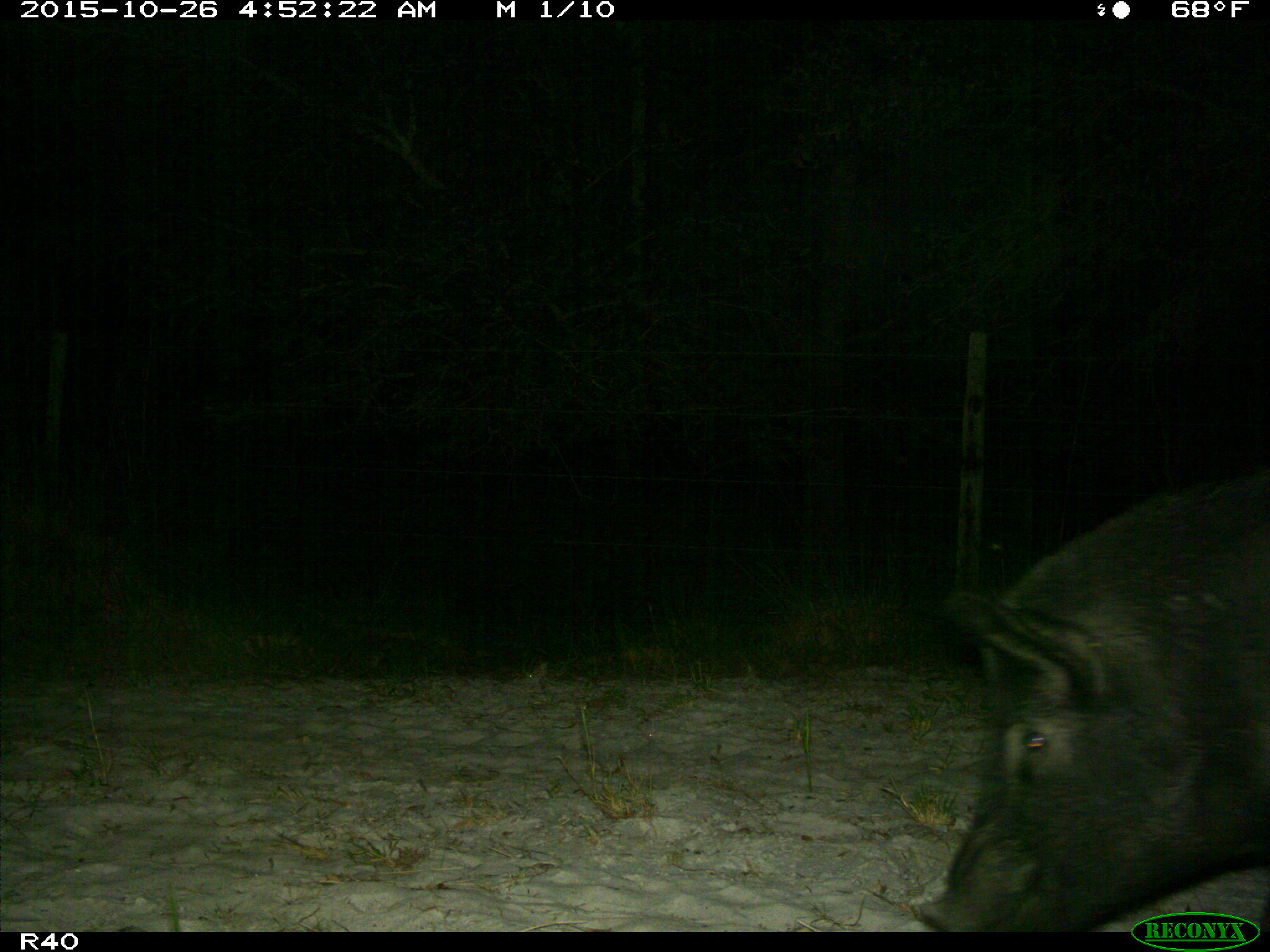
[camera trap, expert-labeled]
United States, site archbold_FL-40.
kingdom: Animalia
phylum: Chordata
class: Mammalia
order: Artiodactyla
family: Suidae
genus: Sus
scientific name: Sus scrofa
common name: wild boar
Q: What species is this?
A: Sus scrofa (wild boar).